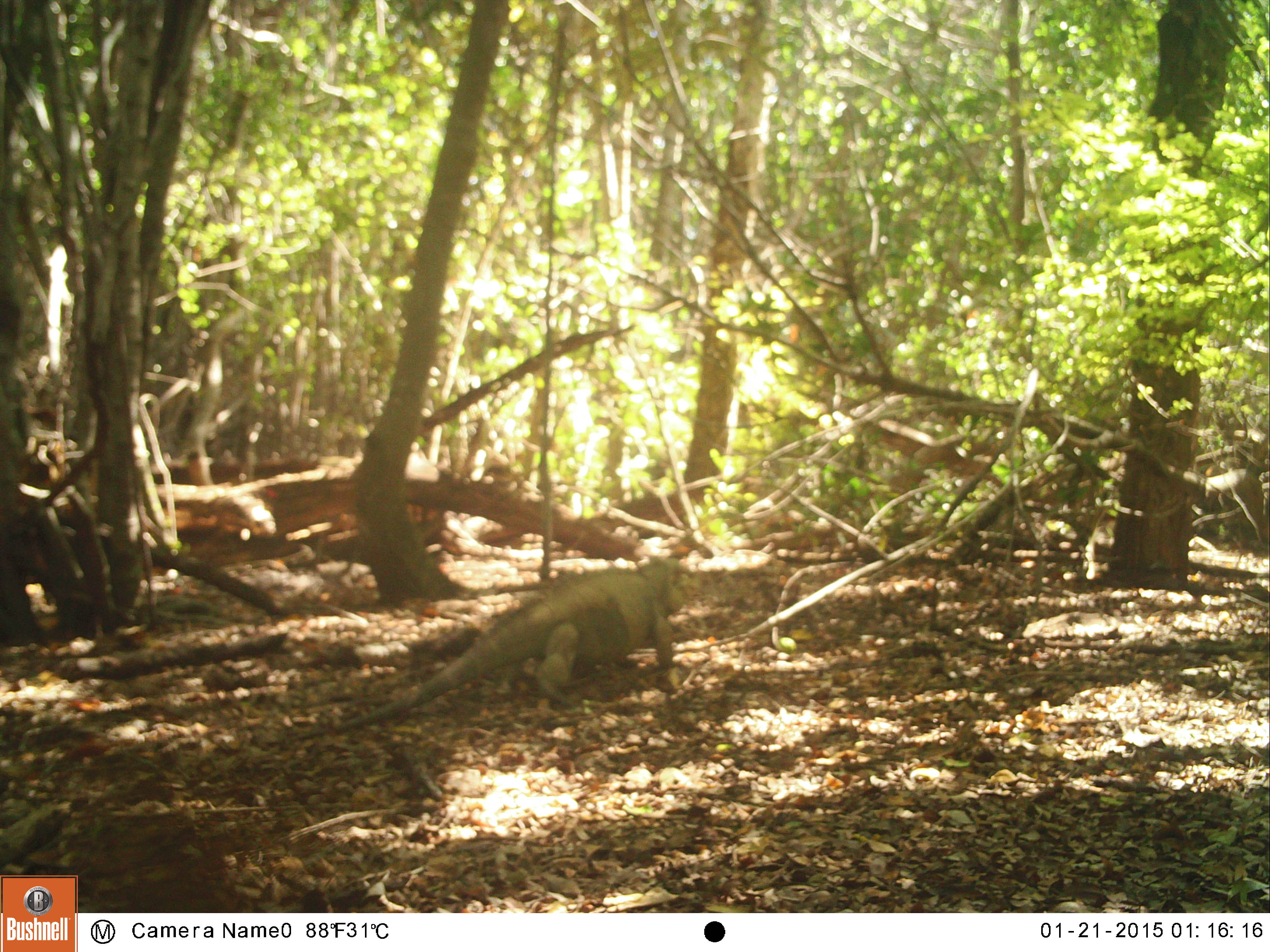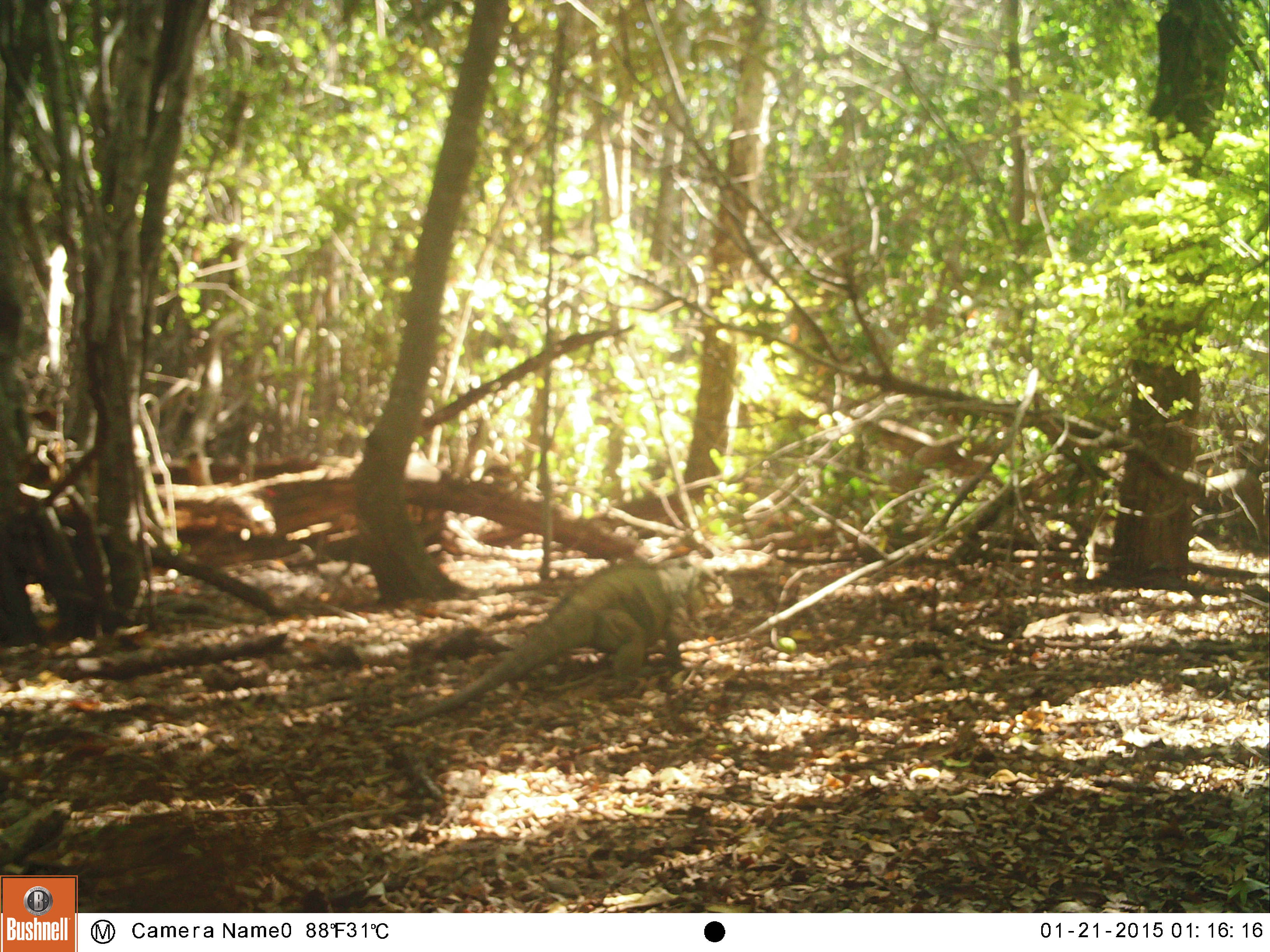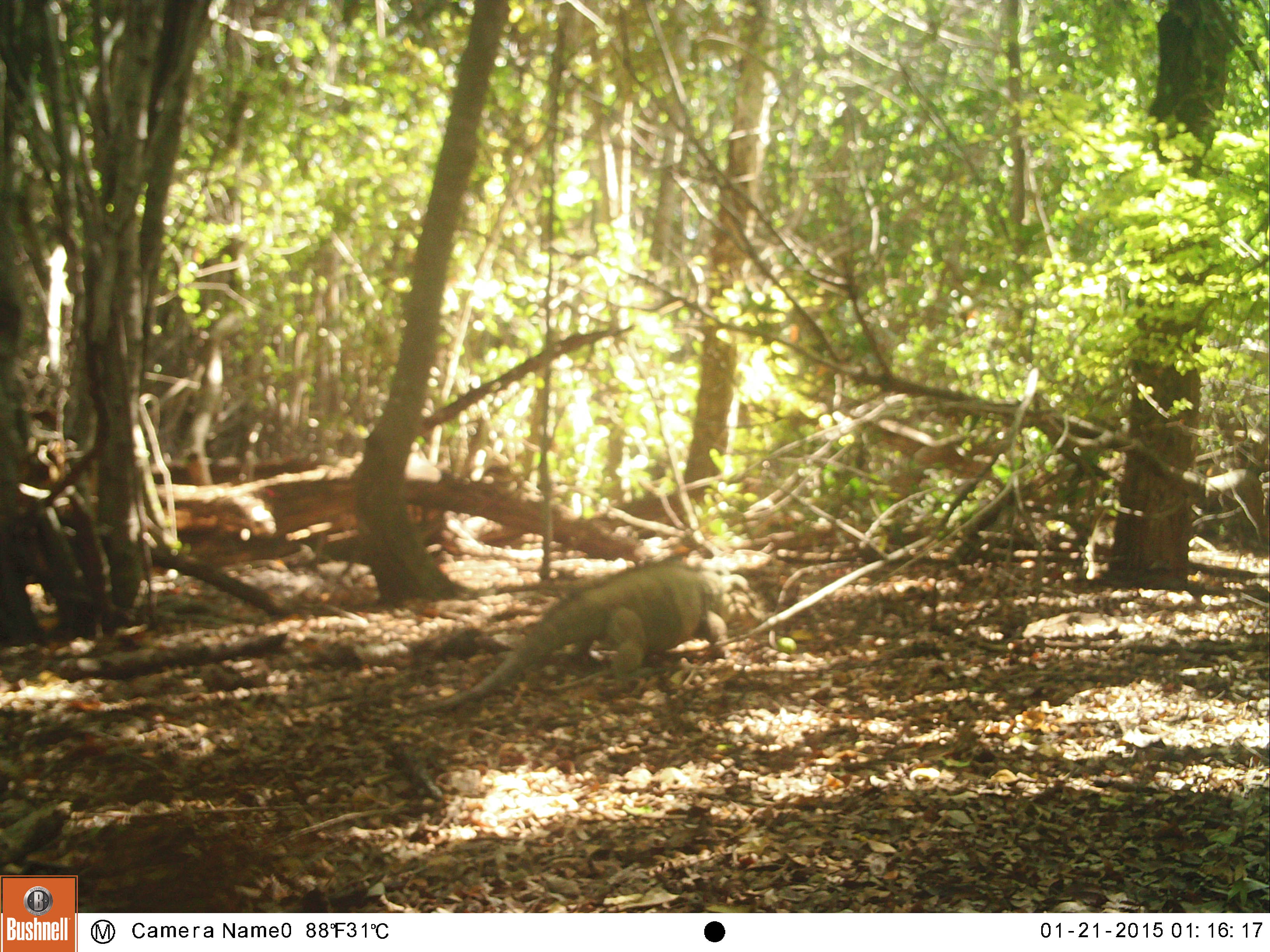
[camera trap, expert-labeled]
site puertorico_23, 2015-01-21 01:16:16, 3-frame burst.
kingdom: Animalia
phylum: Chordata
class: Reptilia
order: Squamata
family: Iguanidae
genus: Iguana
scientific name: Iguana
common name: typical iguanas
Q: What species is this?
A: Iguana (typical iguanas).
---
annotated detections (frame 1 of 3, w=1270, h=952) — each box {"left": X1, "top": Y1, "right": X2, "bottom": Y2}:
iguana: {"left": 320, "top": 553, "right": 689, "bottom": 739}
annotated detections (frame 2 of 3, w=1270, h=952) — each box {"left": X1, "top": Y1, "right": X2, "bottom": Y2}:
iguana: {"left": 409, "top": 555, "right": 721, "bottom": 718}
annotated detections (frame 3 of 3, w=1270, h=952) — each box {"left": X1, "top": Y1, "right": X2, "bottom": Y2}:
iguana: {"left": 430, "top": 558, "right": 736, "bottom": 713}